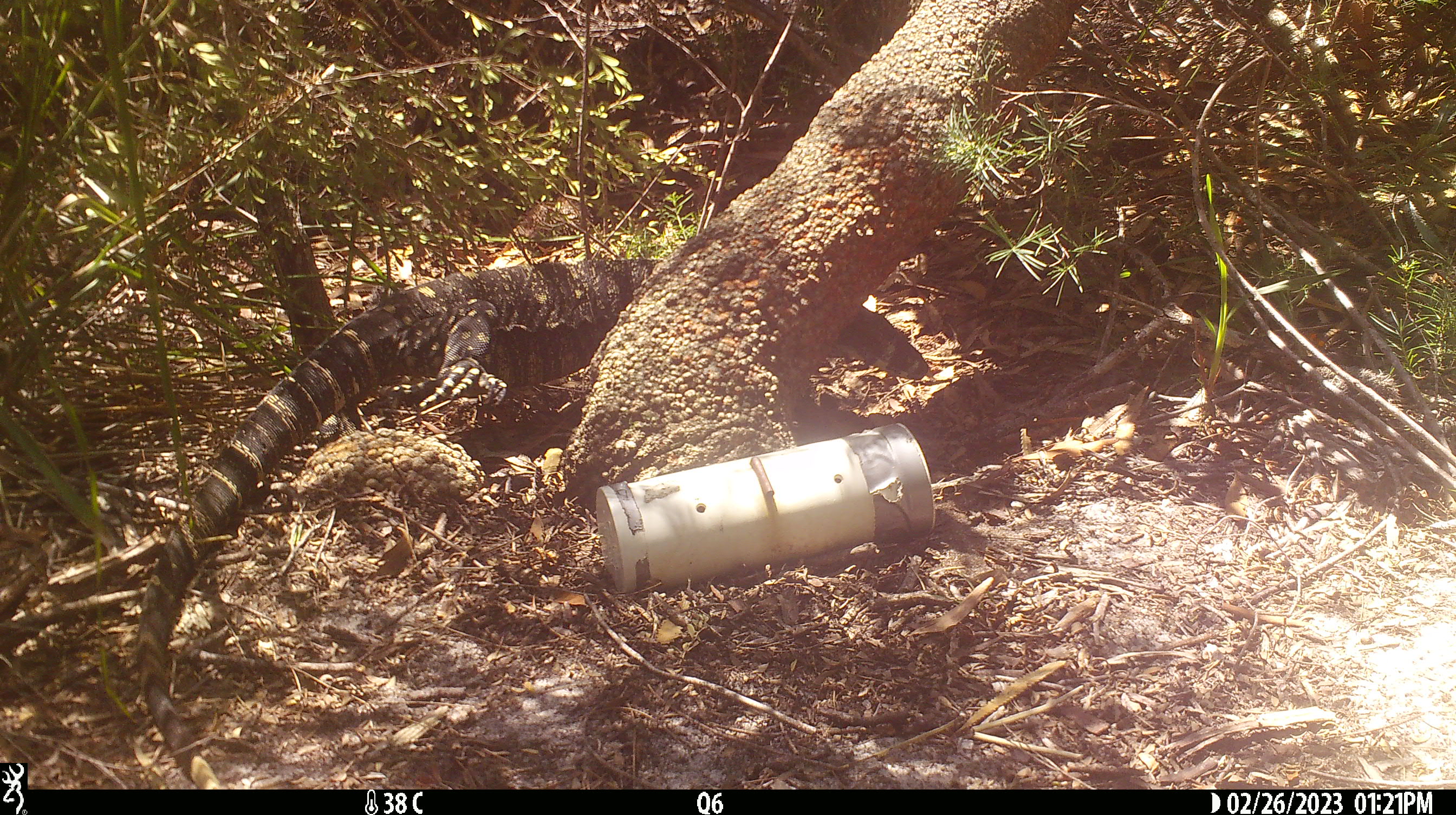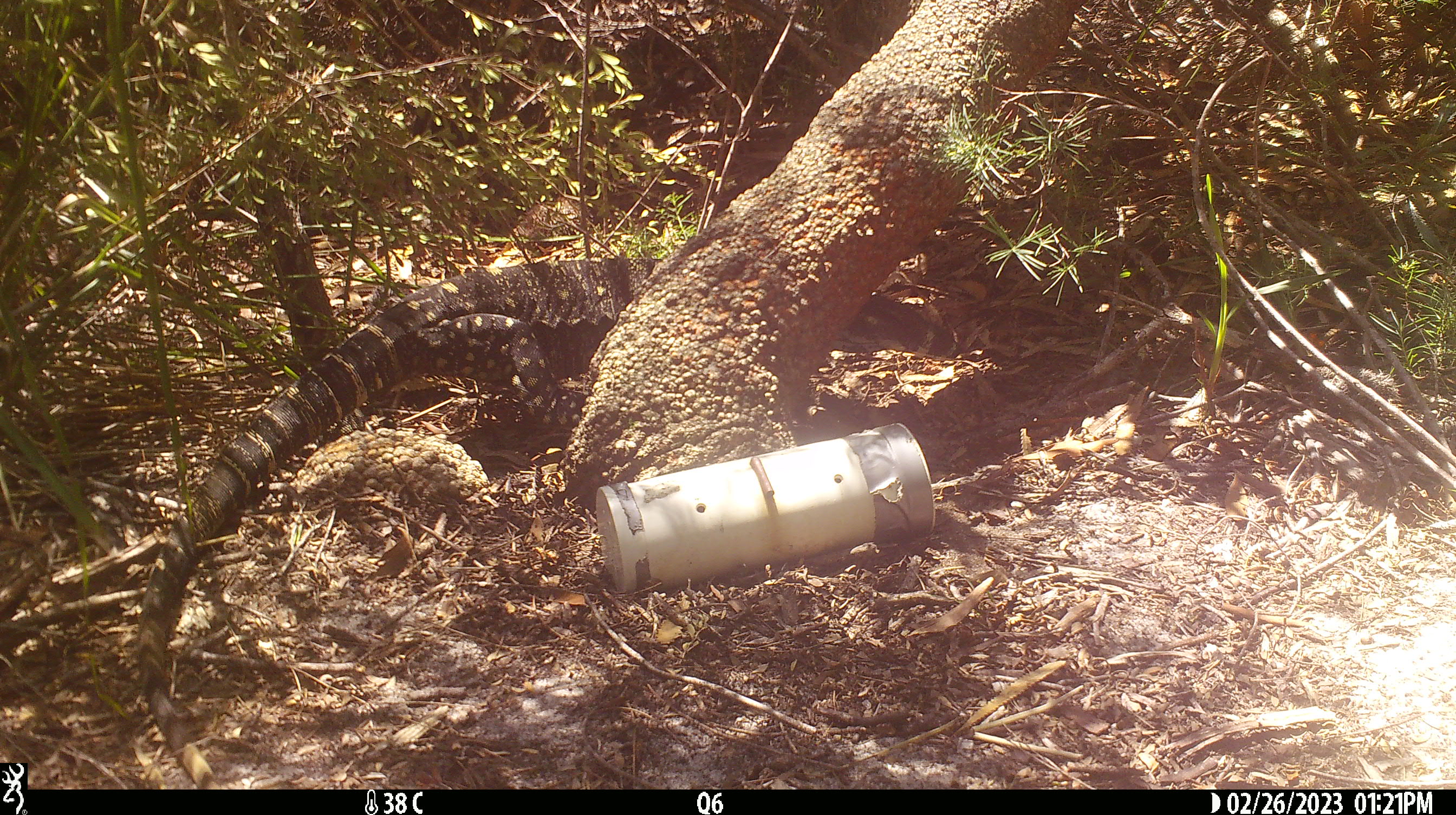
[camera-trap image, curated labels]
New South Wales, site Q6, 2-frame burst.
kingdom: Animalia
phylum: Chordata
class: Reptilia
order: Squamata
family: Varanidae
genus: Varanus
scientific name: Varanus varius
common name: lace monitor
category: goanna